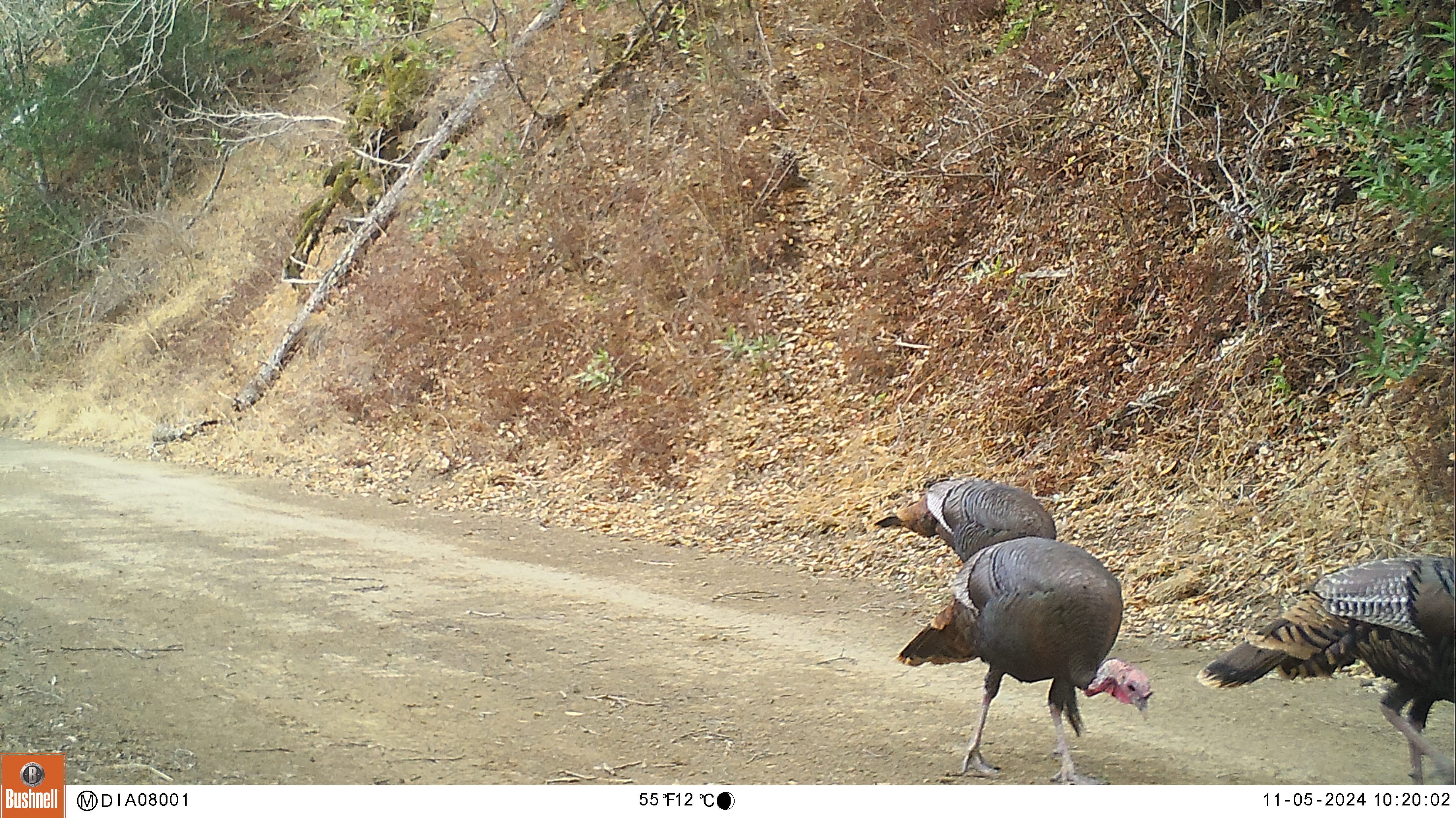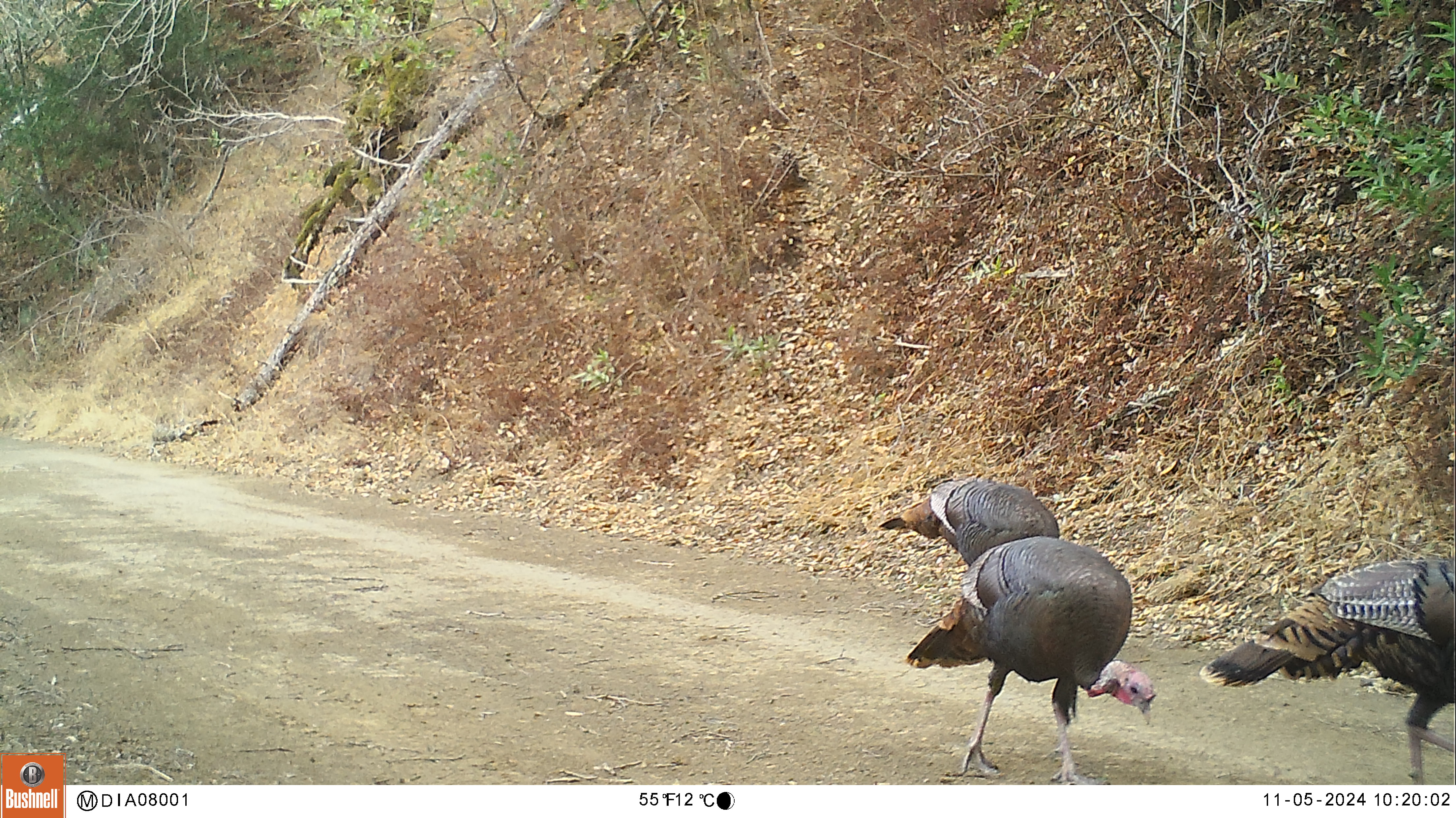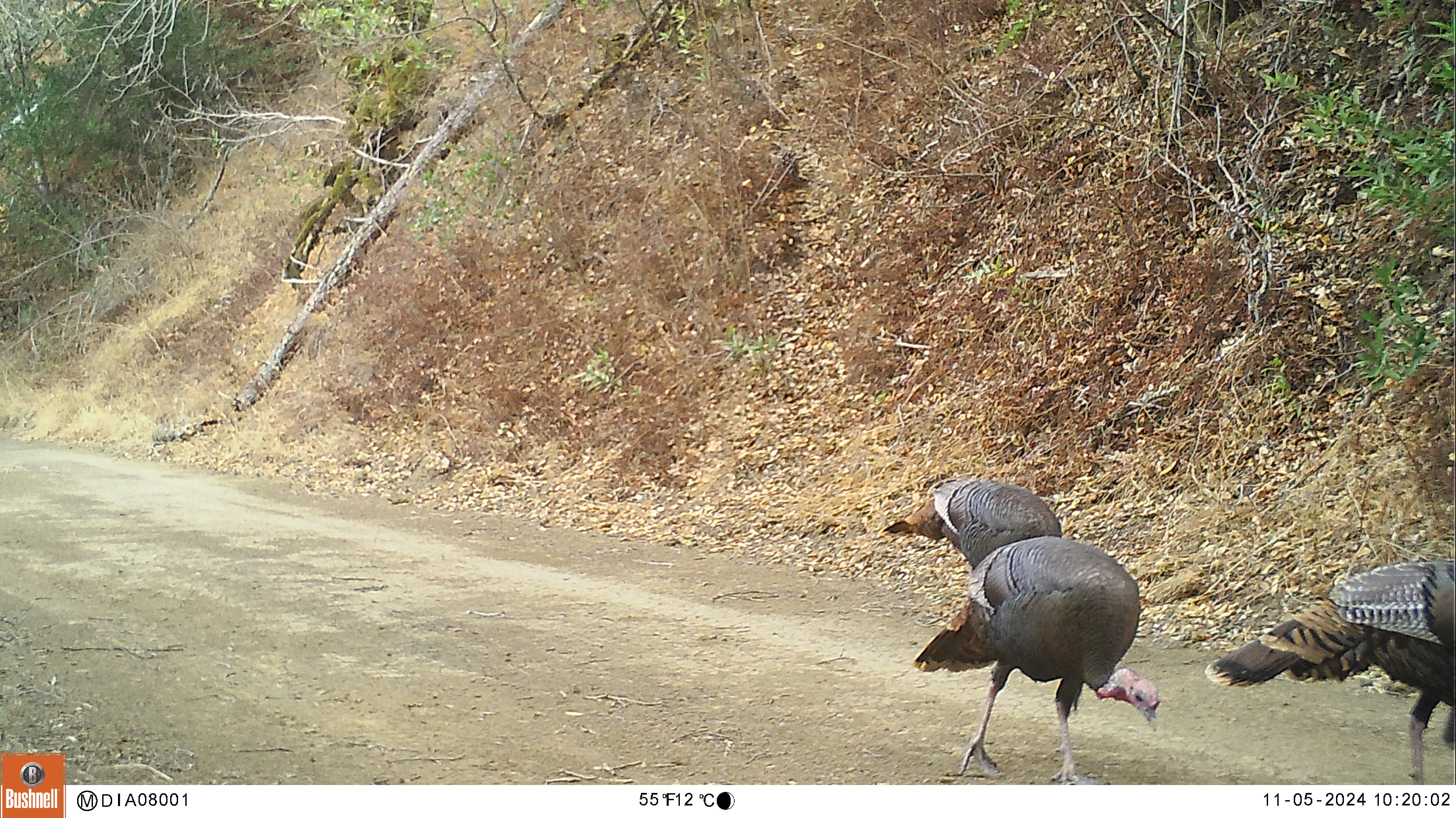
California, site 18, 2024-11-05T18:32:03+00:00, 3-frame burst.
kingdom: Animalia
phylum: Chordata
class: Aves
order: Galliformes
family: Phasianidae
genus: Meleagris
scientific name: Meleagris gallopavo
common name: turkey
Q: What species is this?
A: Turkey (Meleagris gallopavo).